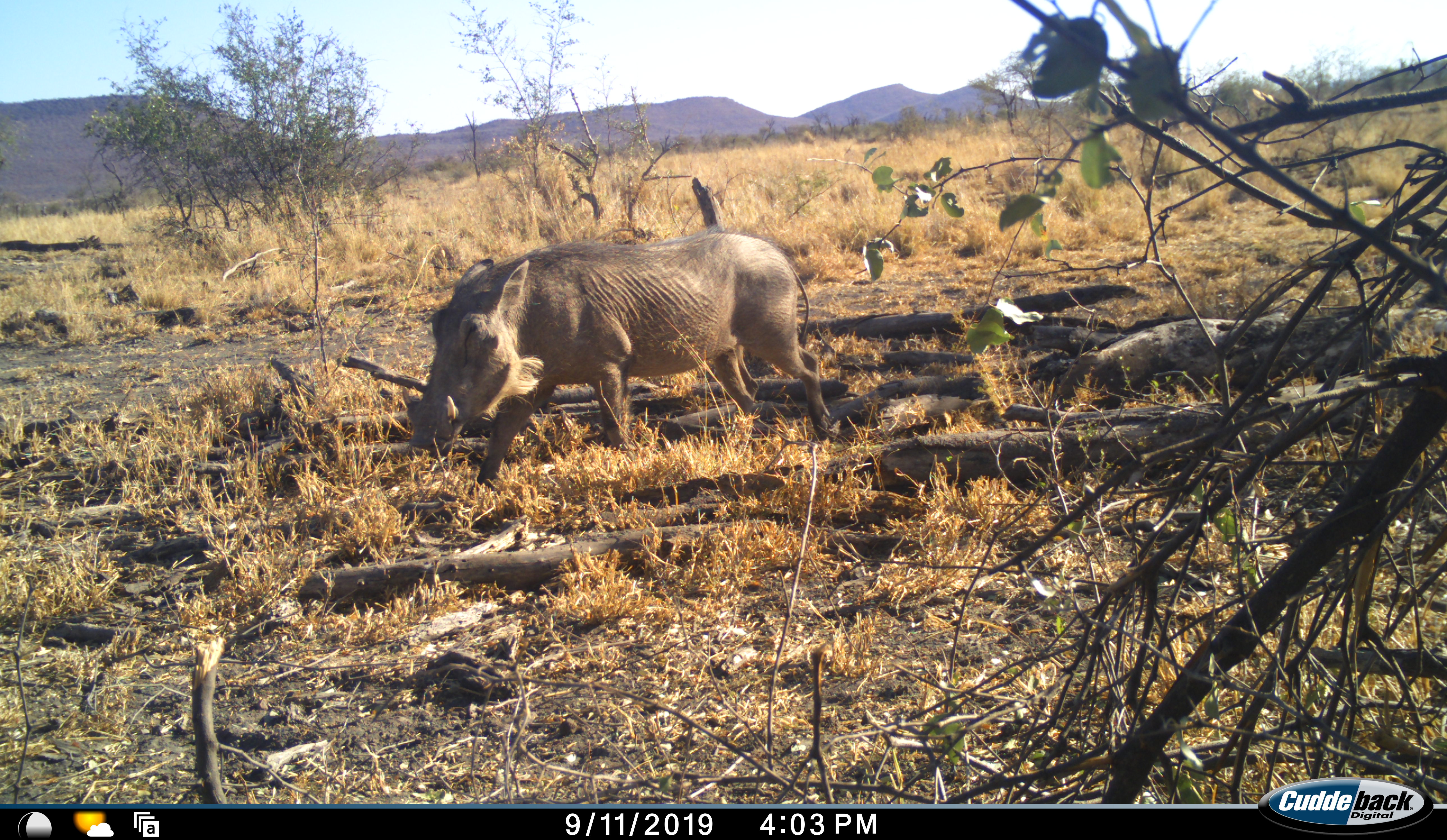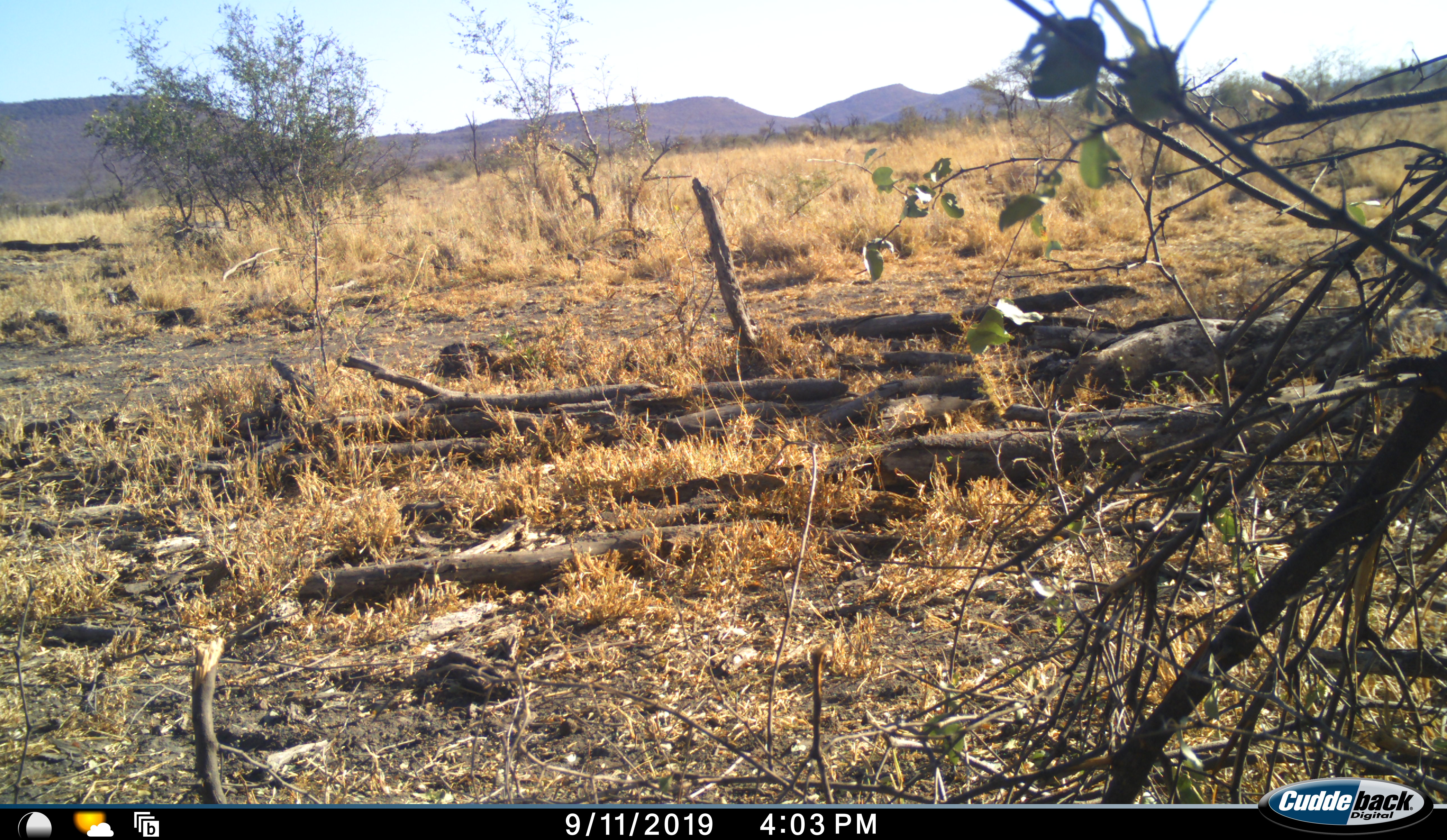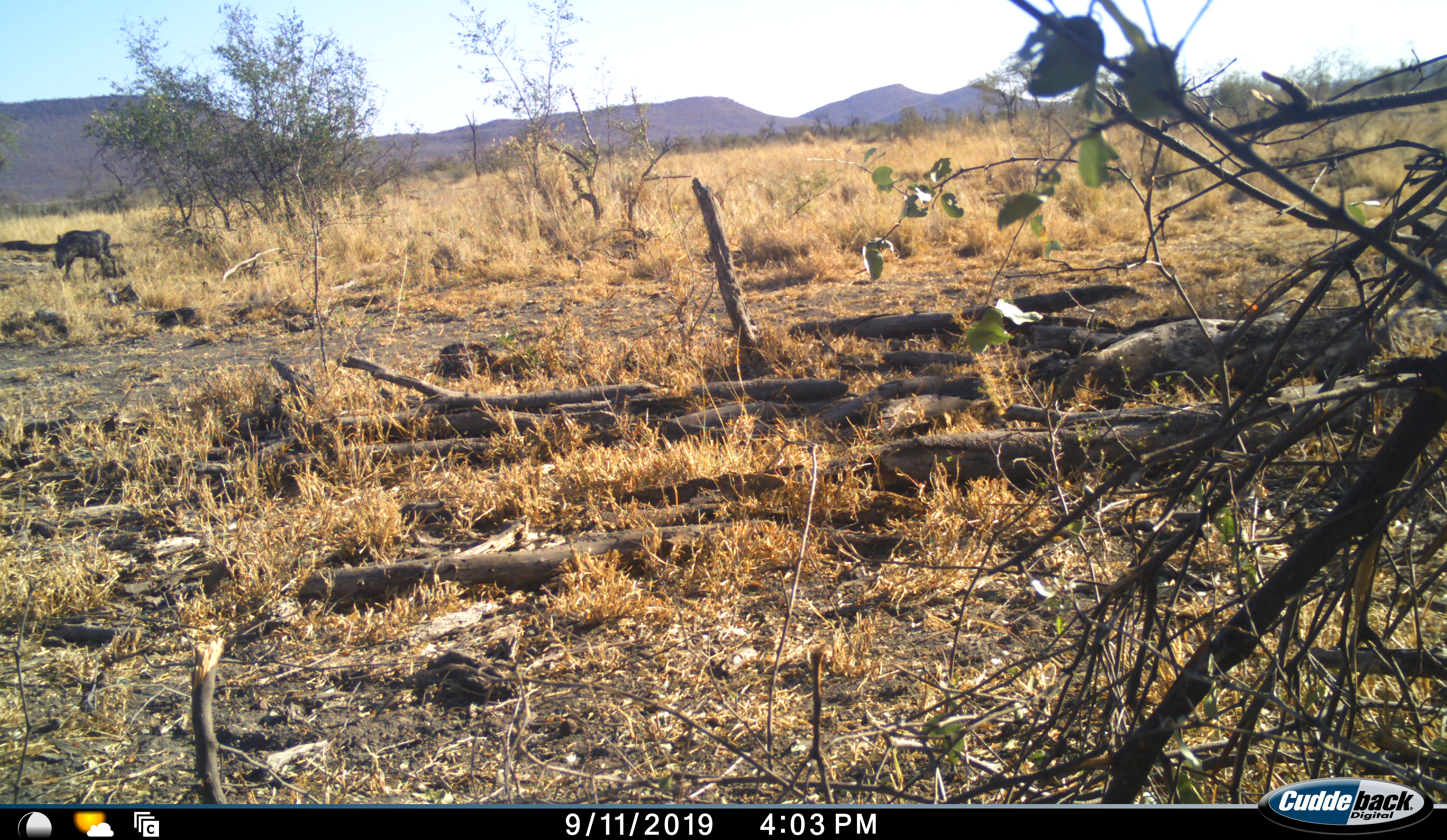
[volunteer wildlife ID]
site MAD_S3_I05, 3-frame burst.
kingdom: Animalia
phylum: Chordata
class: Mammalia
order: Artiodactyla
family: Suidae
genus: Phacochoerus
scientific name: Phacochoerus africanus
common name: warthog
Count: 2.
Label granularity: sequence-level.